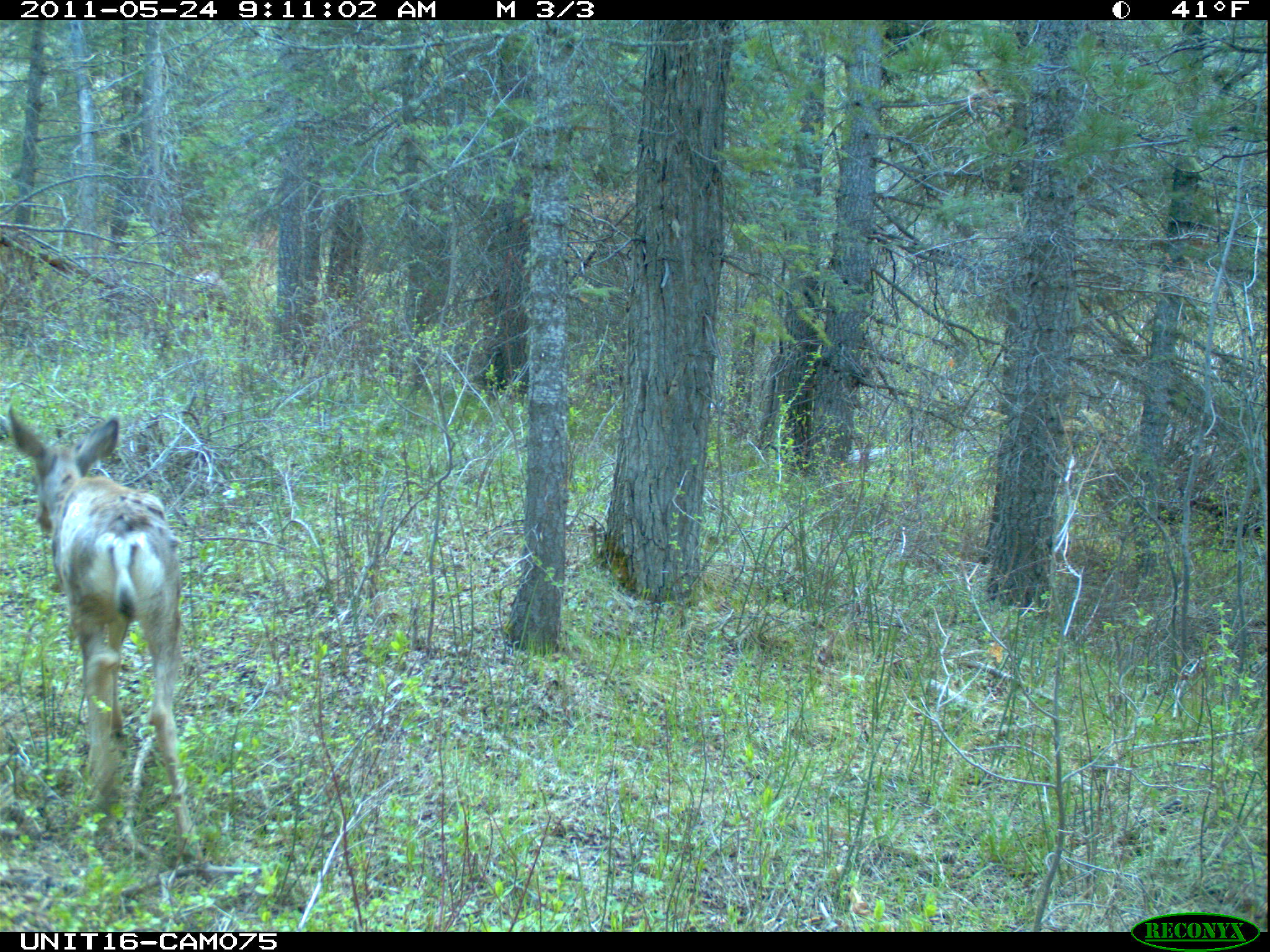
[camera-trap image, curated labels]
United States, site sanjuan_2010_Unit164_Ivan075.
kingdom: Animalia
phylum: Chordata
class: Mammalia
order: Artiodactyla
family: Cervidae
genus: Odocoileus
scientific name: Odocoileus hemionus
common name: mule deer